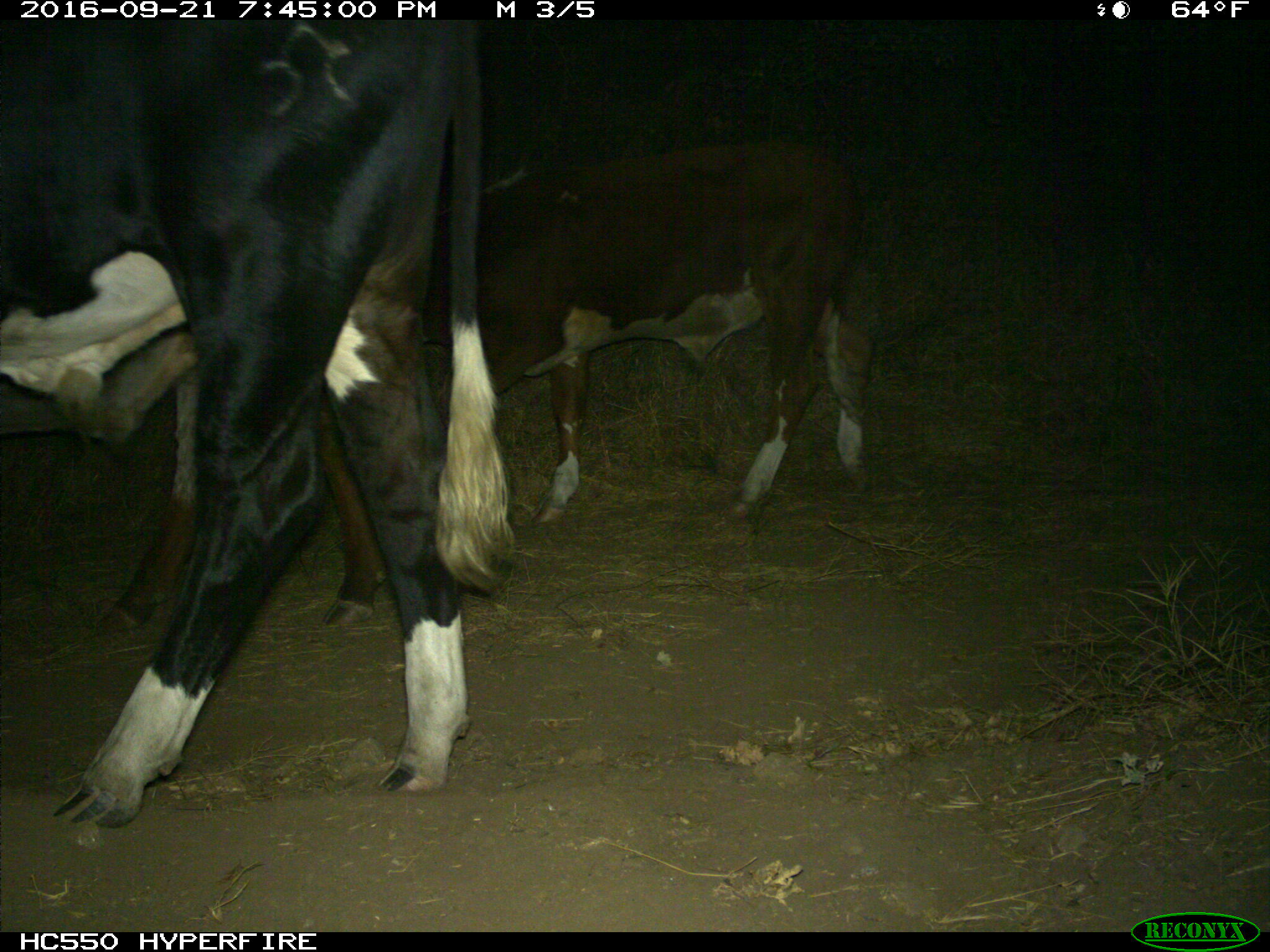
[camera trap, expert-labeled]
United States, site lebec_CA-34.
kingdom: Animalia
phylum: Chordata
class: Mammalia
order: Artiodactyla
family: Bovidae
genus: Bos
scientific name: Bos taurus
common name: domestic cow